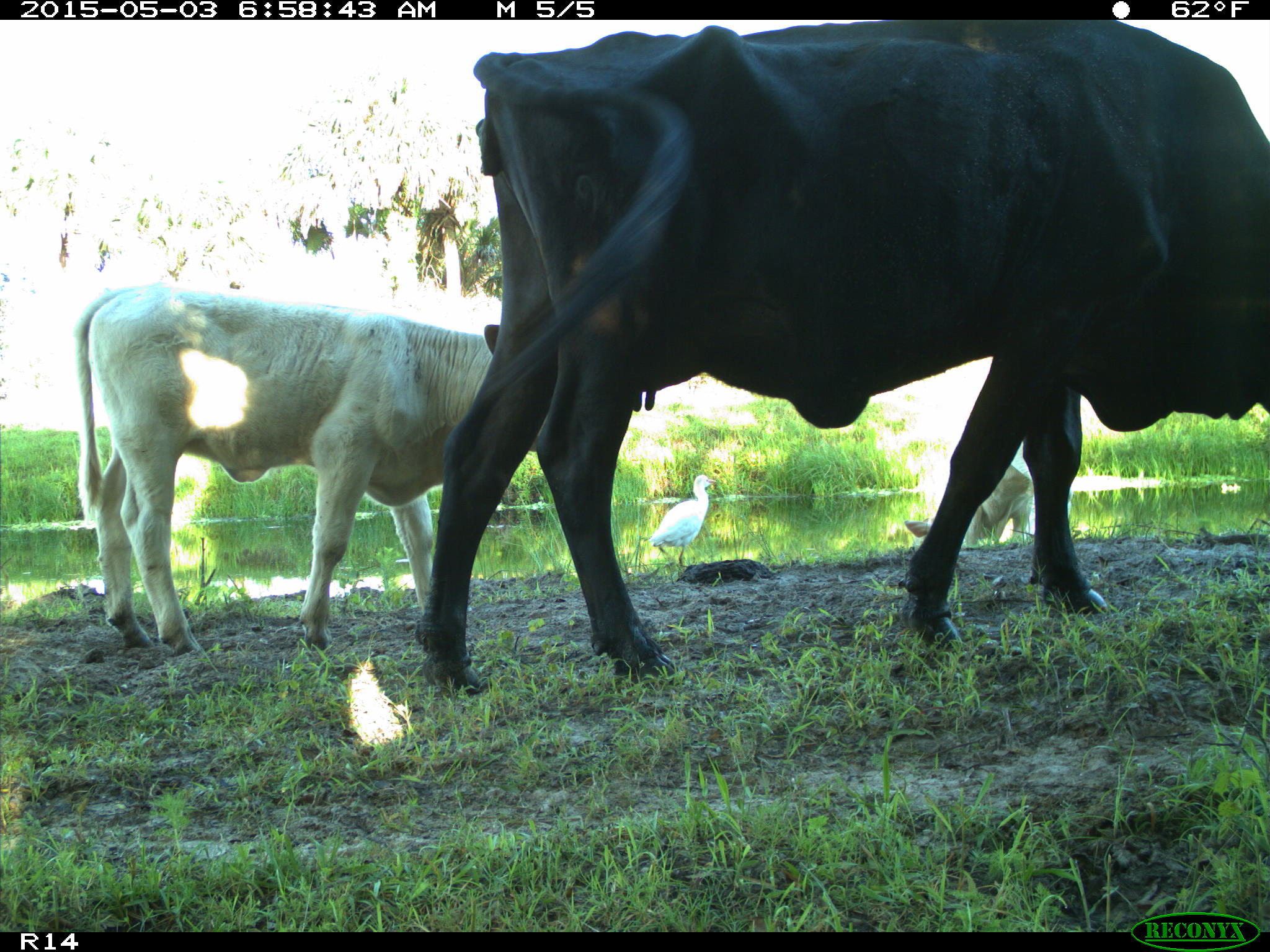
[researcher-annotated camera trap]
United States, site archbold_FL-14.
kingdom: Animalia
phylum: Chordata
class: Mammalia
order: Artiodactyla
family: Bovidae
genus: Bos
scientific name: Bos taurus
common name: domestic cow